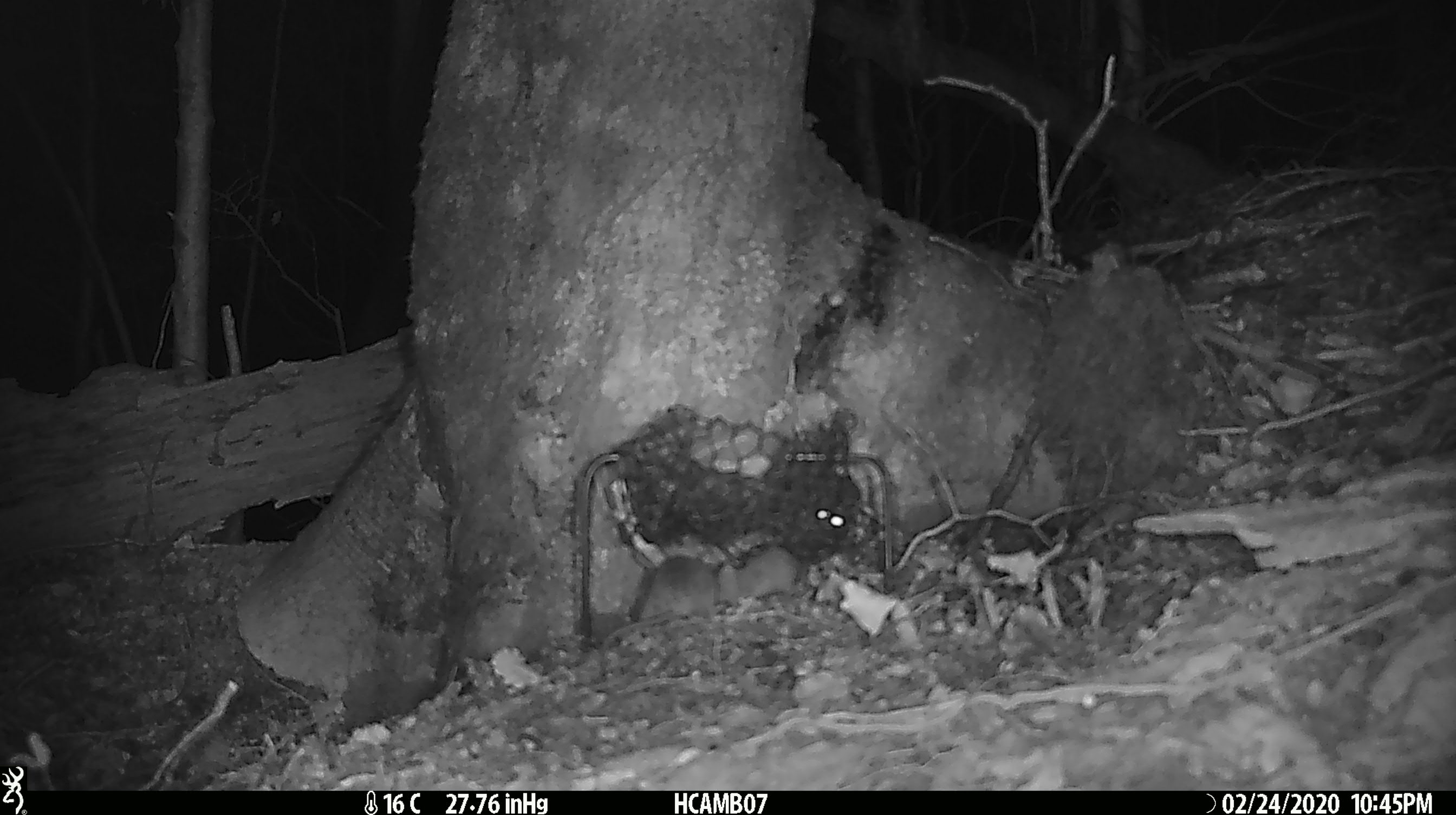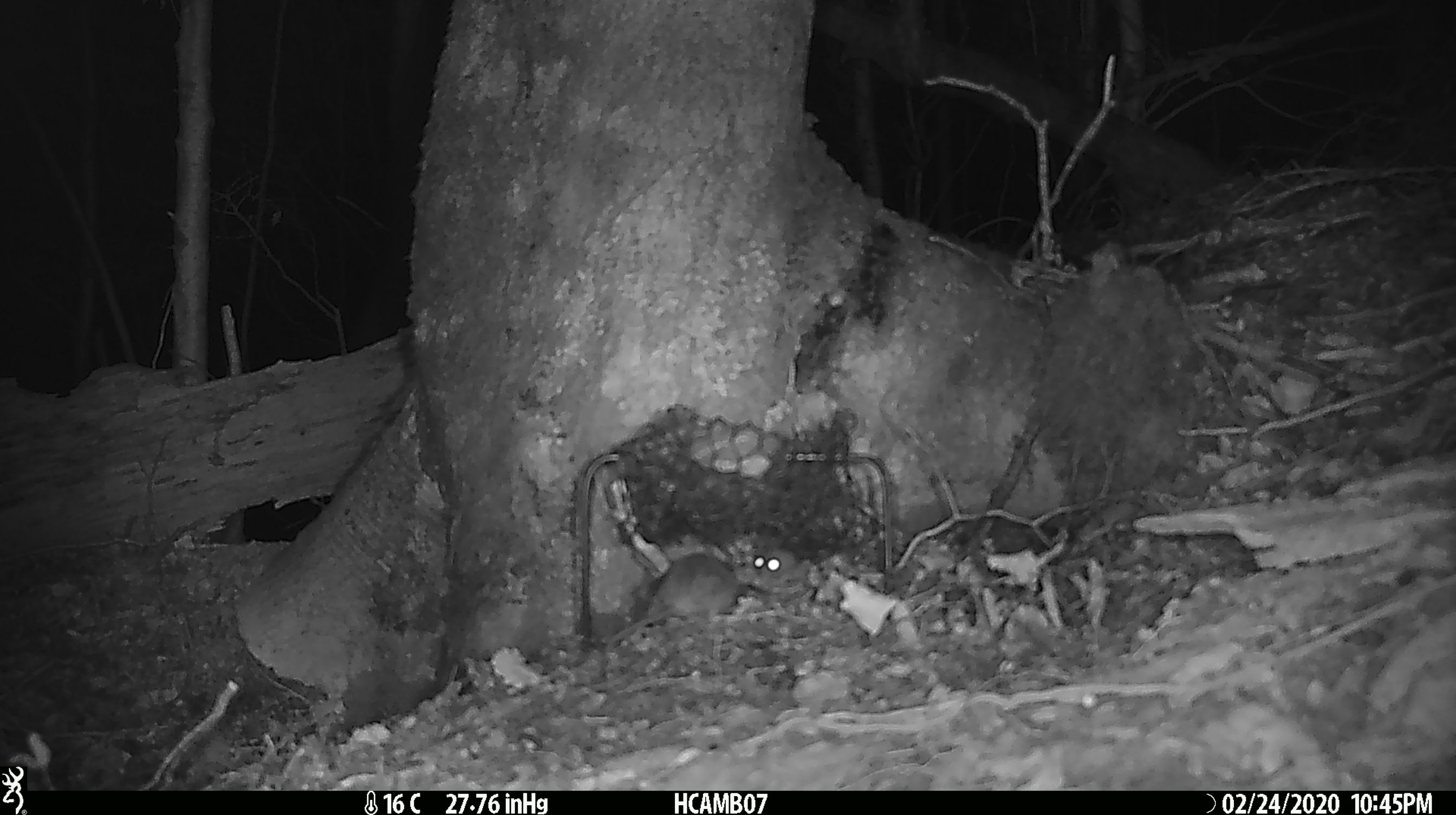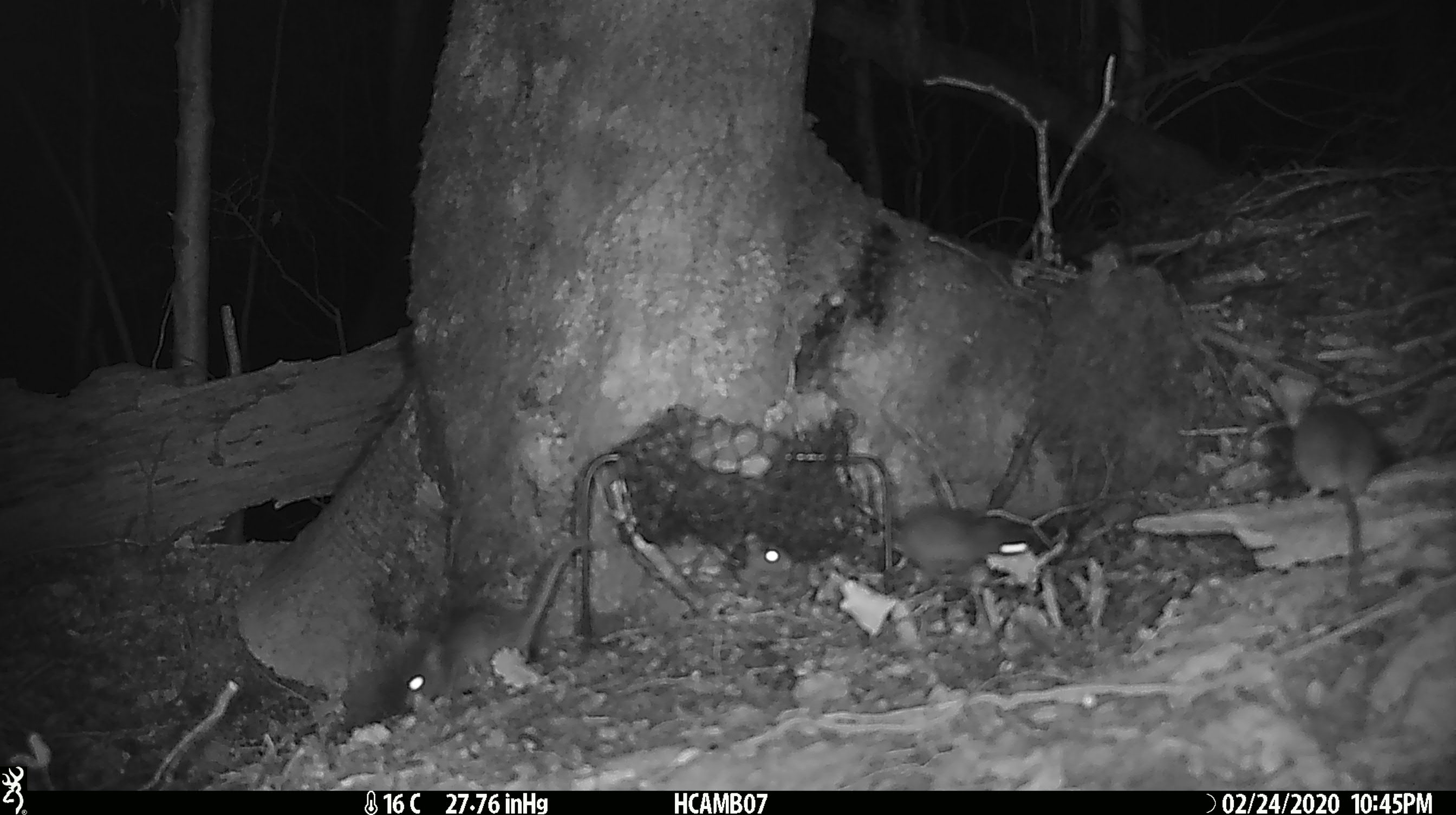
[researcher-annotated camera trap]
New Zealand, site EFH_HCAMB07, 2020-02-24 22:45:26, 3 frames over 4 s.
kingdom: Animalia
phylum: Chordata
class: Mammalia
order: Rodentia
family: Muridae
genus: Mus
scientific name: Mus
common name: mouse